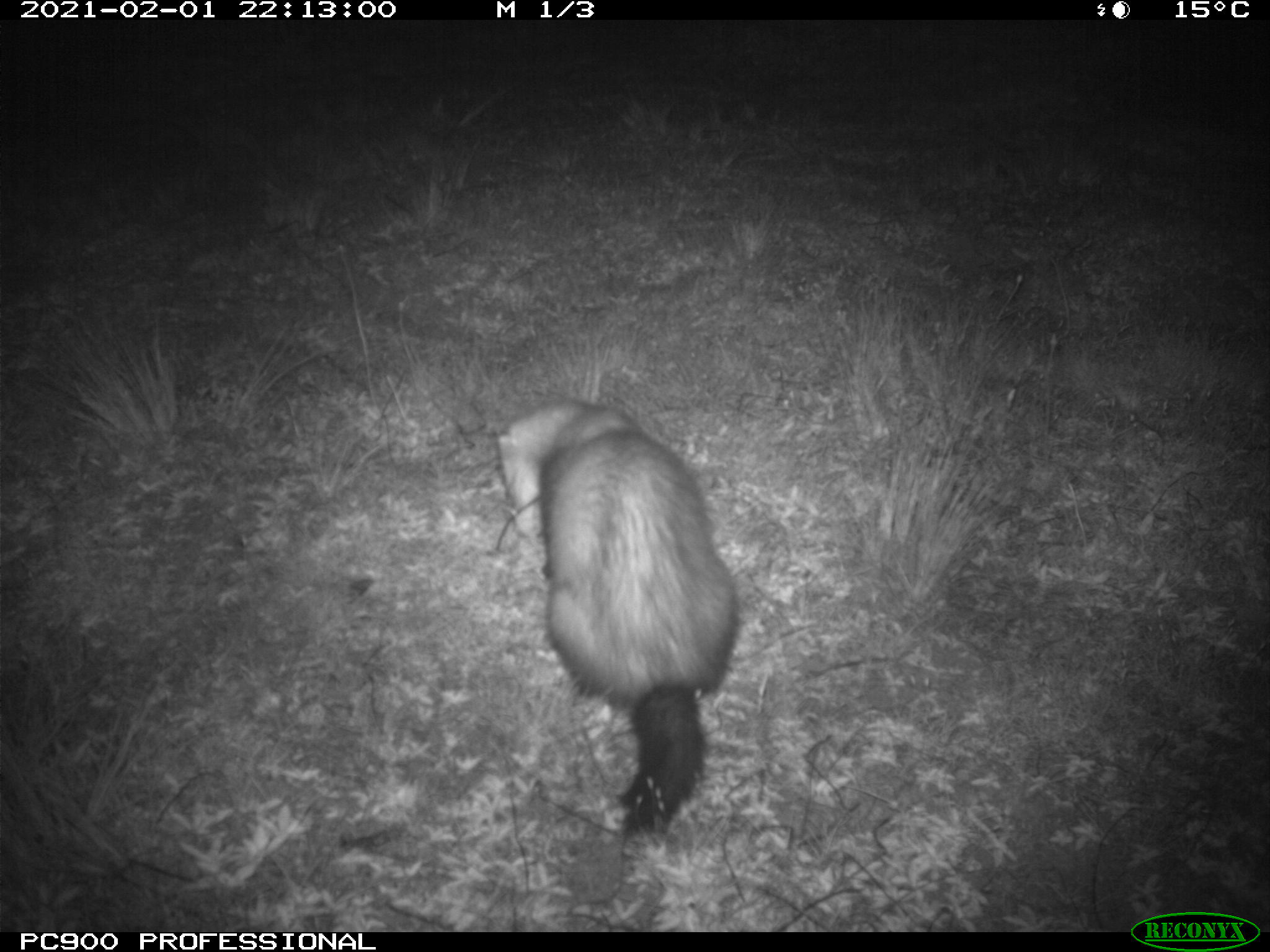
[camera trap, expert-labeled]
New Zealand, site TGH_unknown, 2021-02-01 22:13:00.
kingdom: Animalia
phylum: Chordata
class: Mammalia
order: Carnivora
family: Mustelidae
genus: Mustela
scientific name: Mustela furo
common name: ferret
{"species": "ferret (Mustela furo)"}